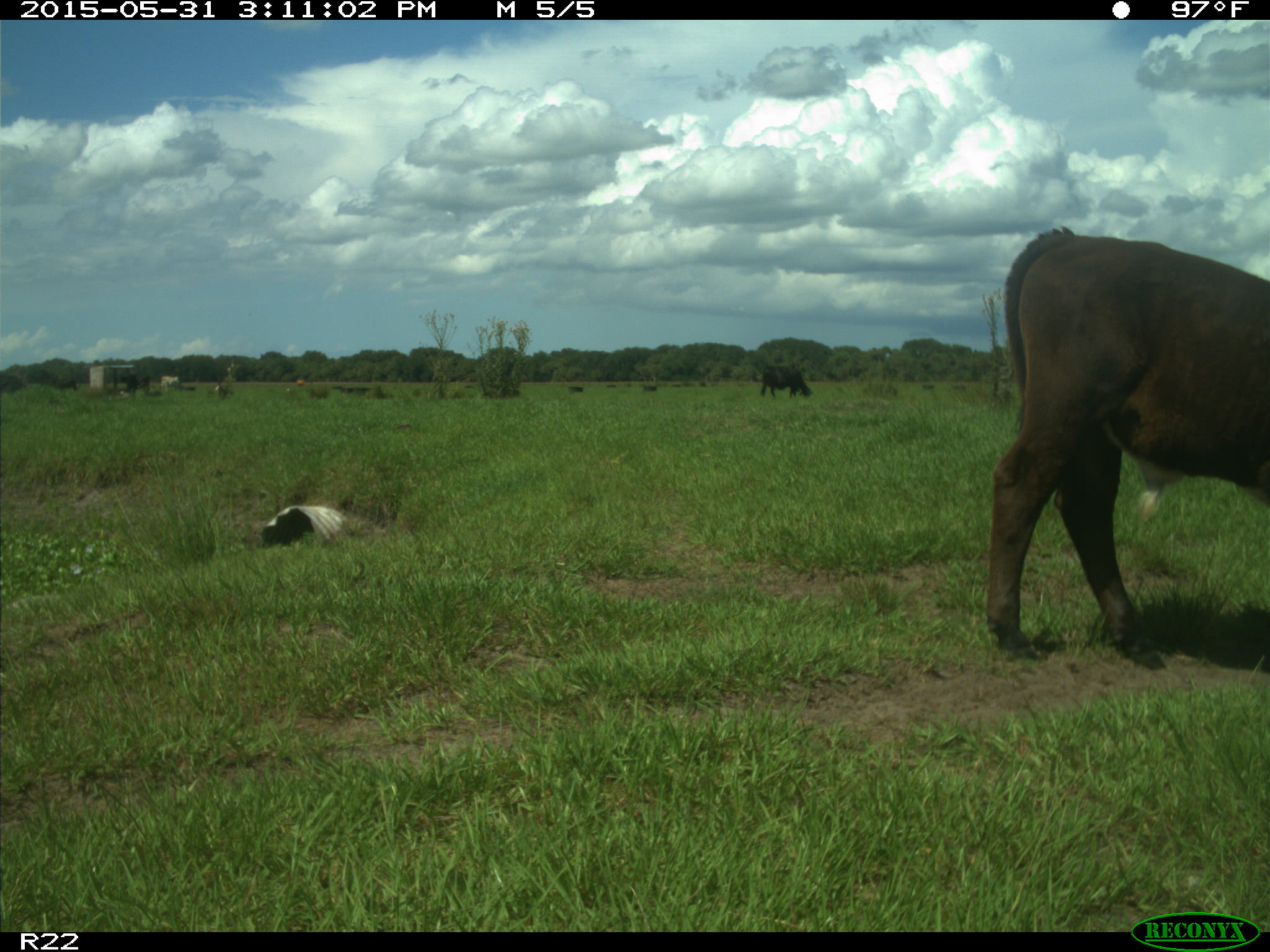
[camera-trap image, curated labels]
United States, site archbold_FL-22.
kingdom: Animalia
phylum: Chordata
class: Mammalia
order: Artiodactyla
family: Bovidae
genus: Bos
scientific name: Bos taurus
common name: domestic cow